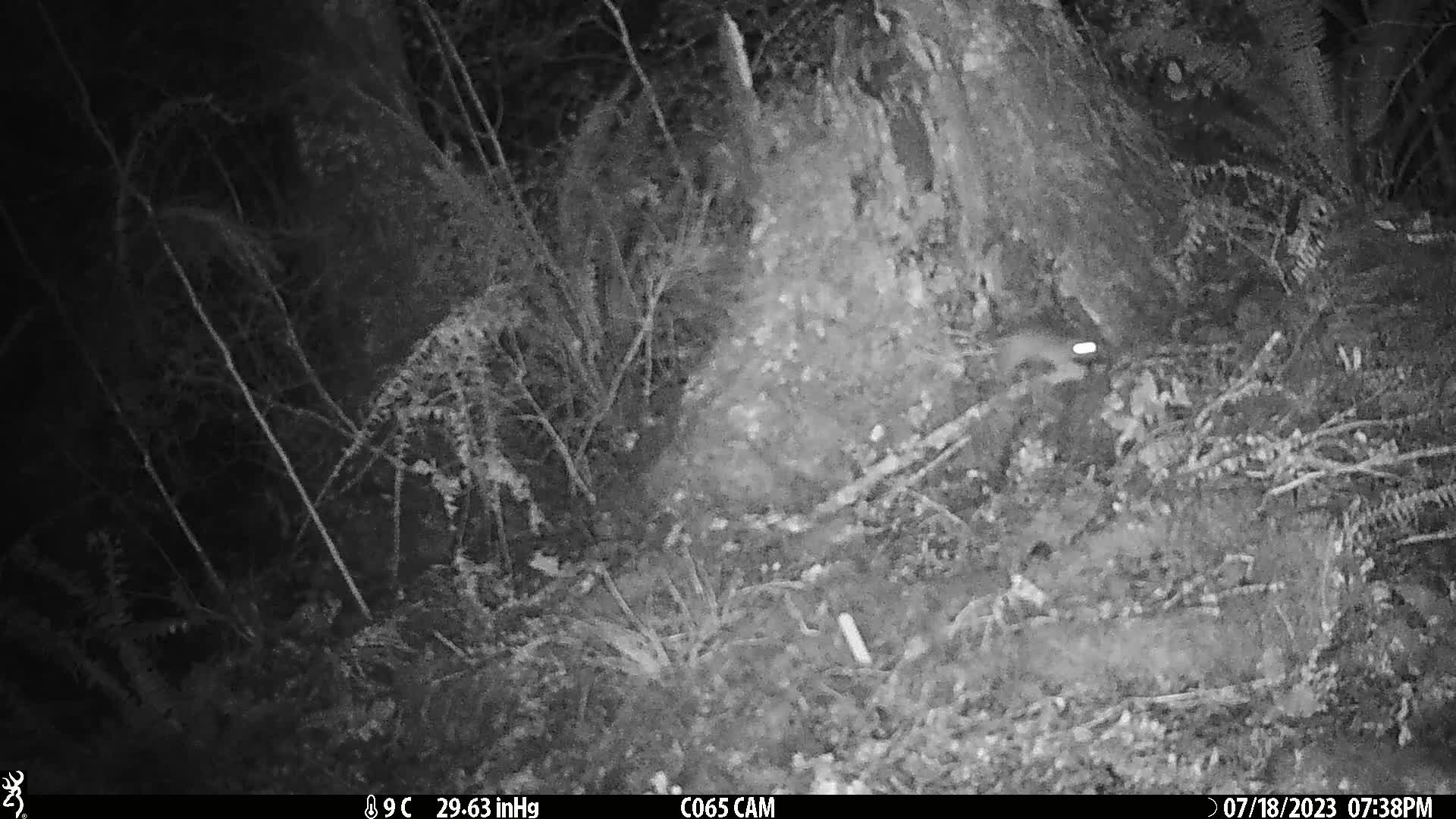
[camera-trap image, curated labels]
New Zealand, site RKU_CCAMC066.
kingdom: Animalia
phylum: Chordata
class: Mammalia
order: Rodentia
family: Muridae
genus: Rattus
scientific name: Rattus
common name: rat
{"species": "rat (Rattus)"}